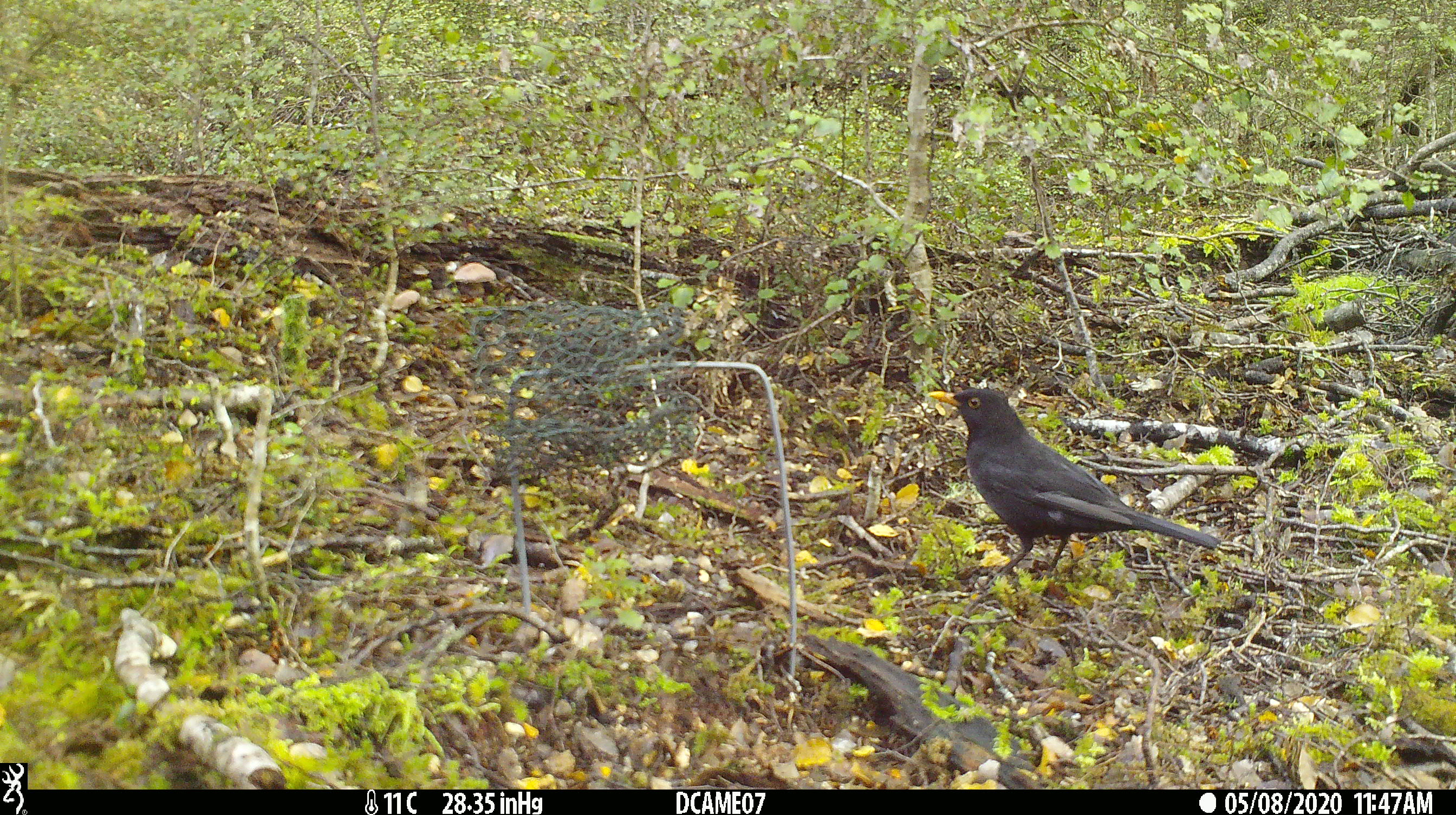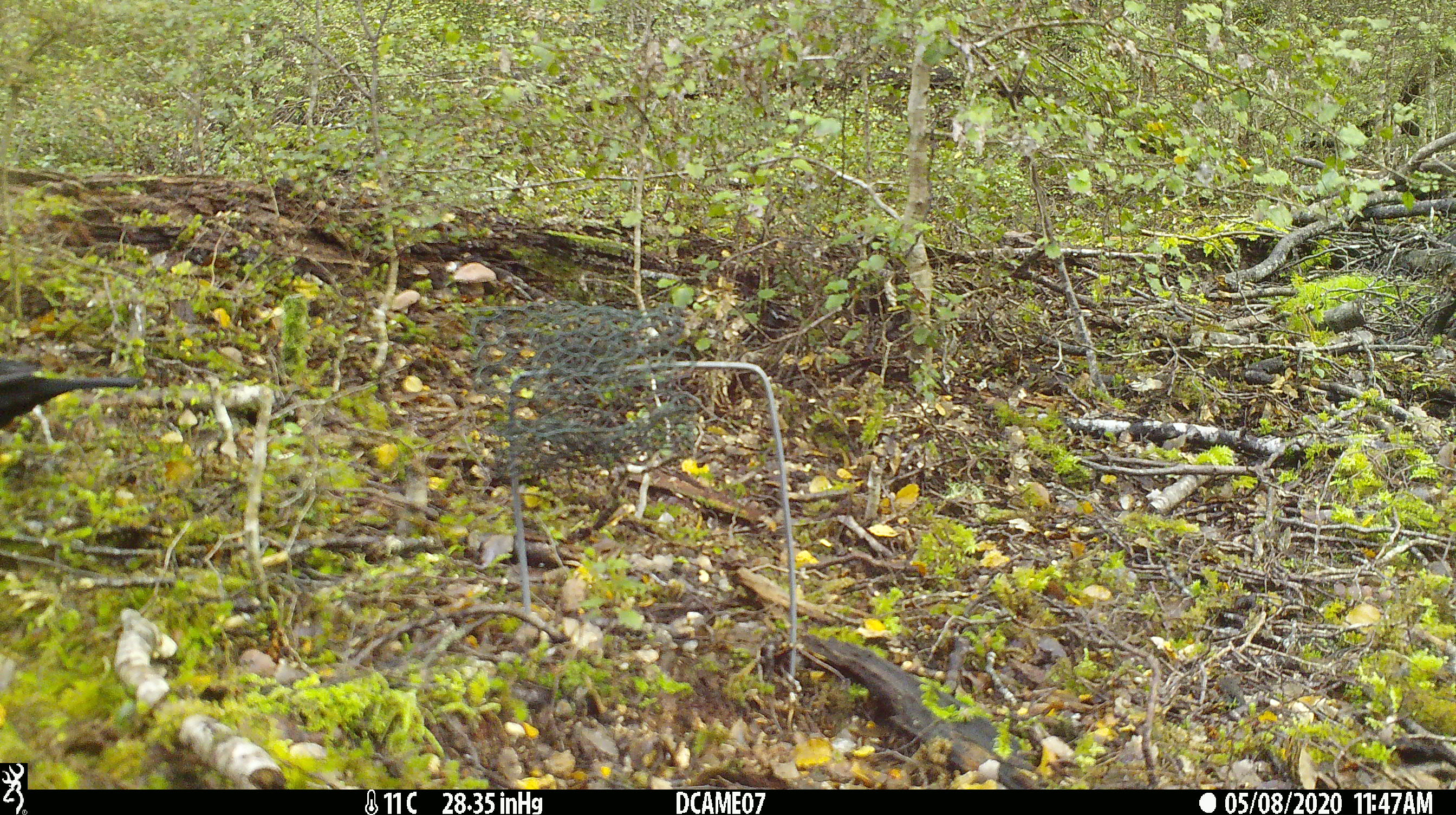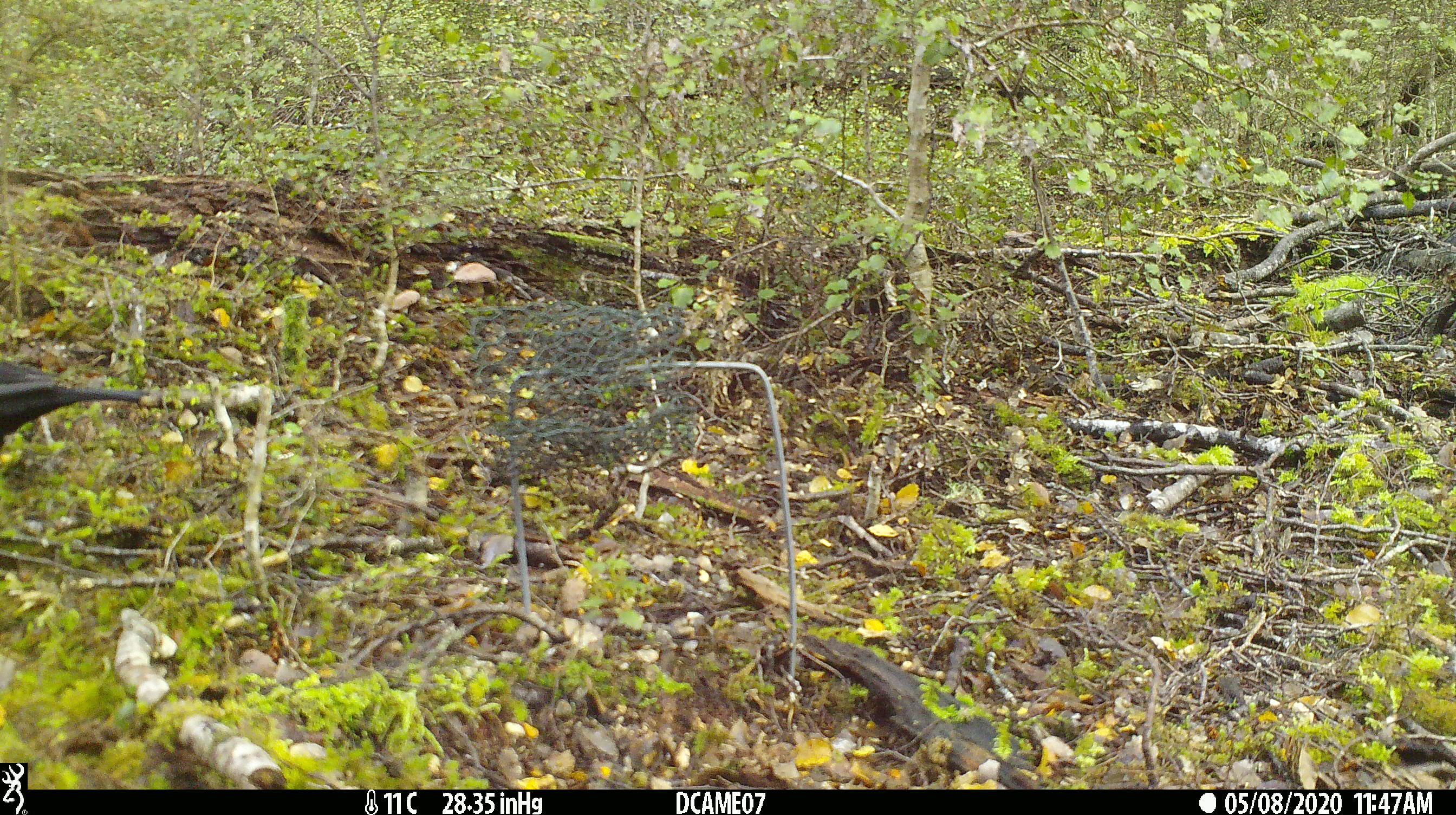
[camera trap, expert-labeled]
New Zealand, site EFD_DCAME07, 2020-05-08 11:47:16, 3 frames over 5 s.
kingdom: Animalia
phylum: Chordata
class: Aves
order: Passeriformes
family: Turdidae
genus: Turdus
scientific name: Turdus merula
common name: eurasian blackbird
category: blackbird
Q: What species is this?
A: Blackbird (eurasian blackbird) (Turdus merula).